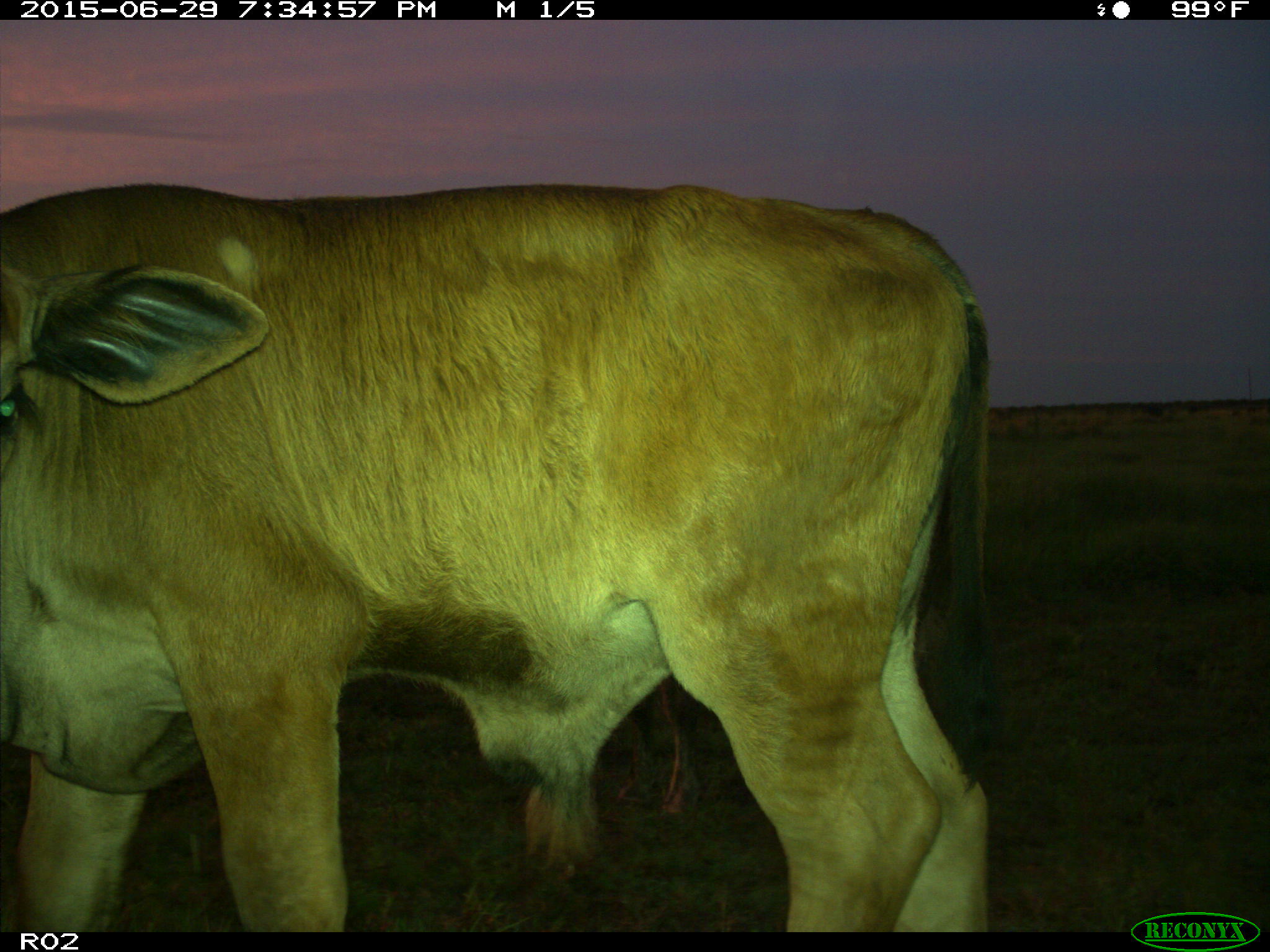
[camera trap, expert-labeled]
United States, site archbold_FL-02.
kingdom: Animalia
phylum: Chordata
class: Mammalia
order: Artiodactyla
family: Bovidae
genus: Bos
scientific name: Bos taurus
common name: domestic cow